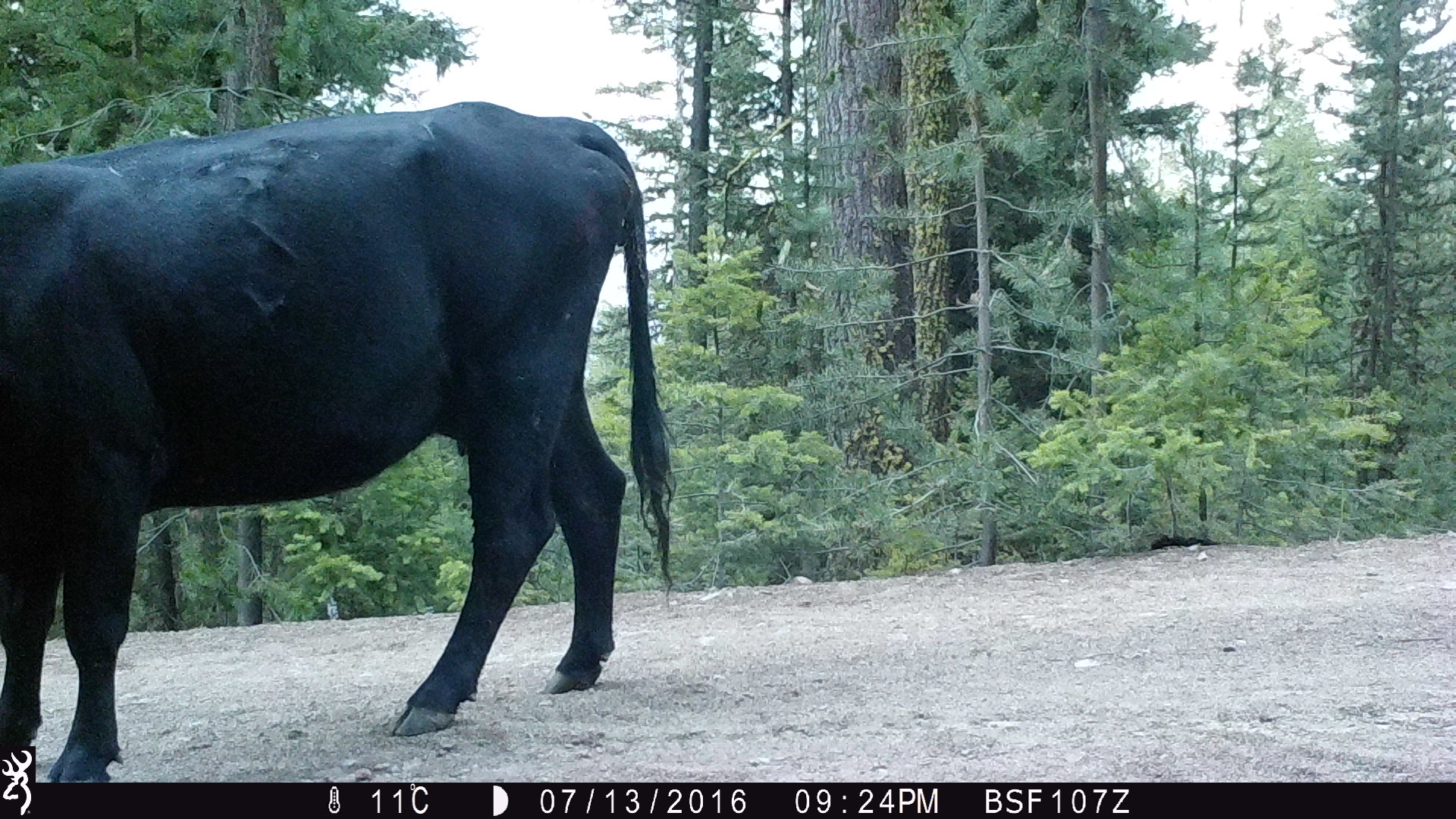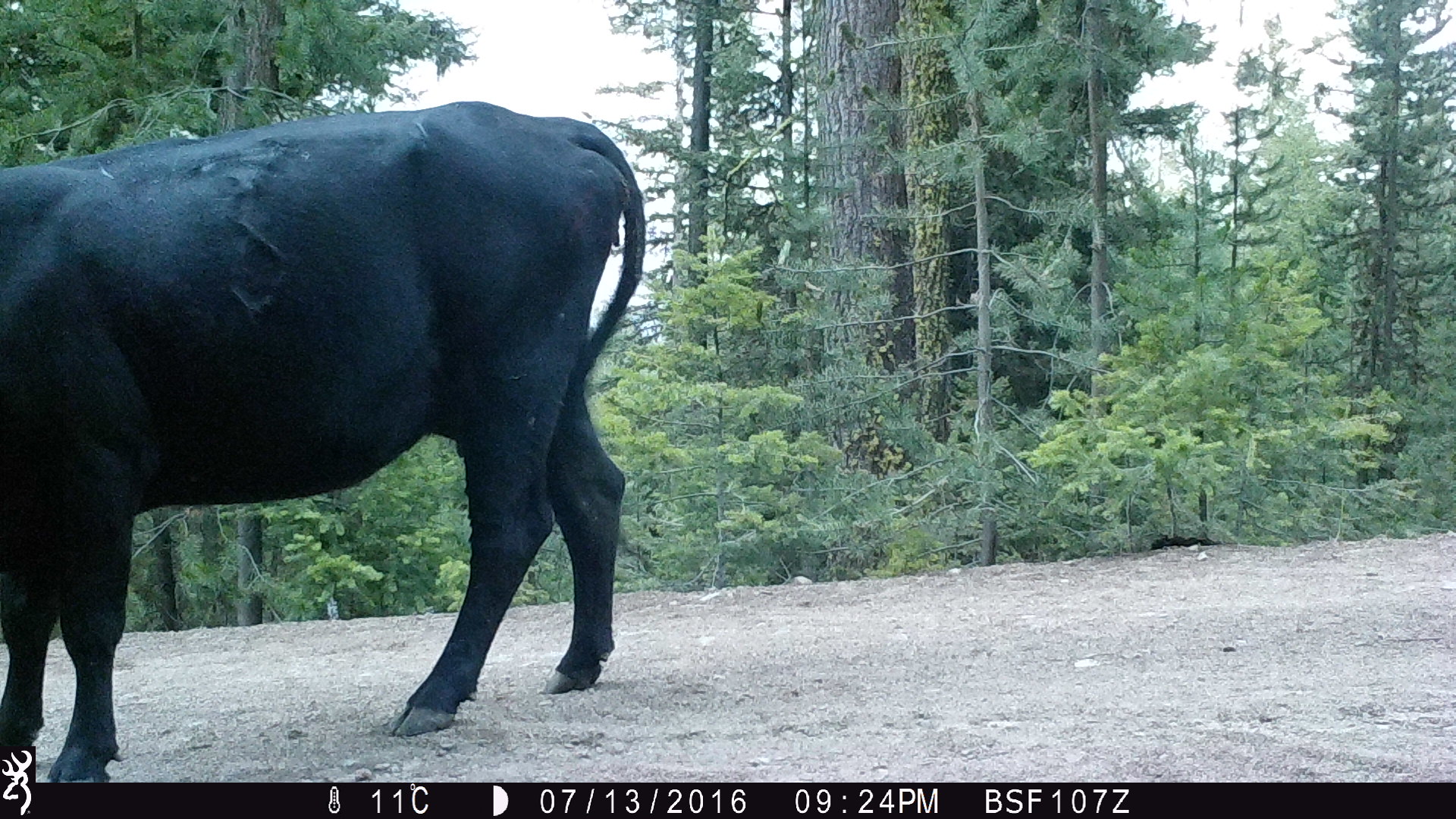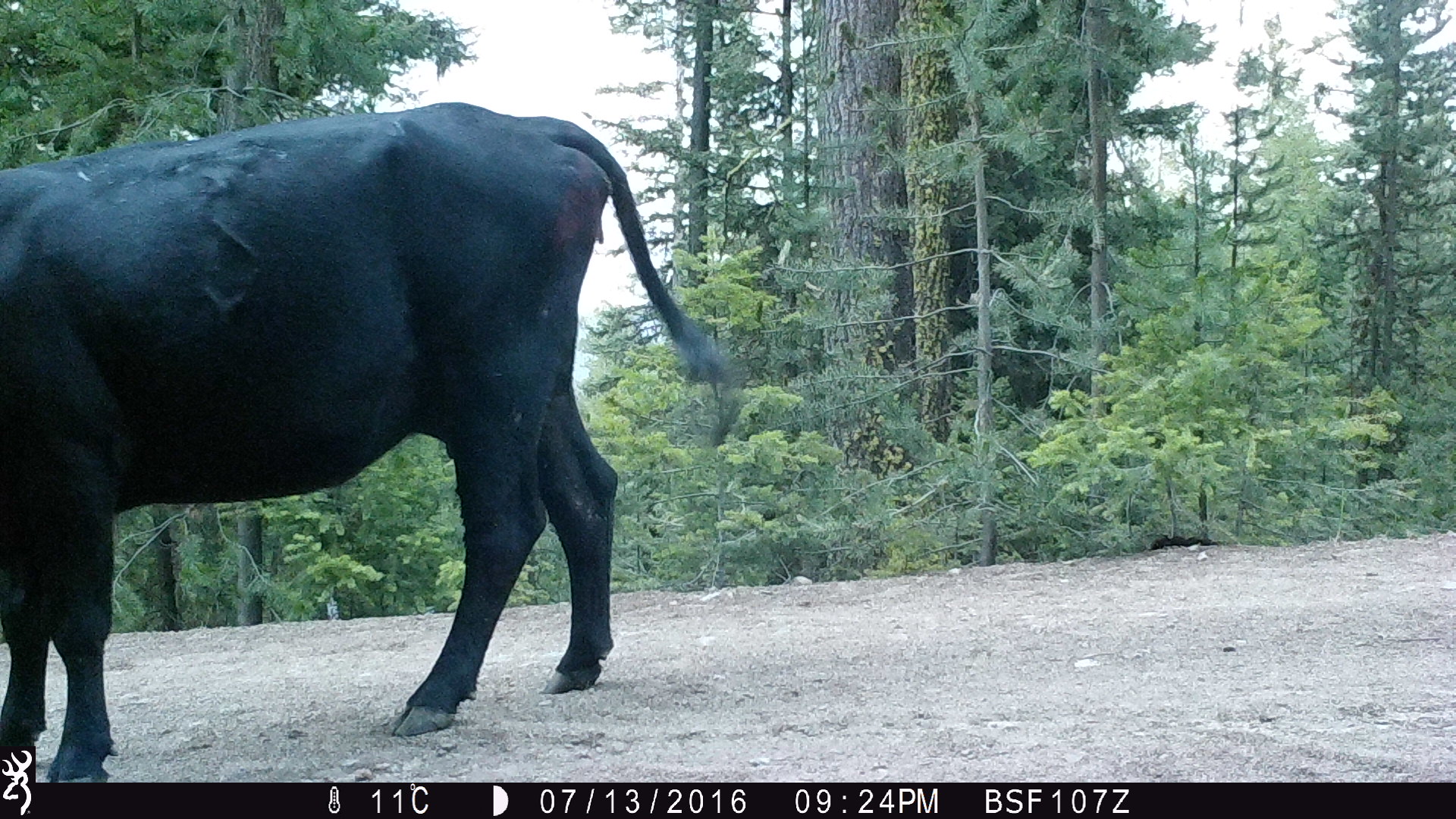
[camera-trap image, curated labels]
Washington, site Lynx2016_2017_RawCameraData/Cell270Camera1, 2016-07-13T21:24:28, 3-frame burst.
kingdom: Animalia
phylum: Chordata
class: Mammalia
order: Artiodactyla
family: Bovidae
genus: Bos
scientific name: Bos taurus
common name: domestic cattle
Domestic cattle (Bos taurus). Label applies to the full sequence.